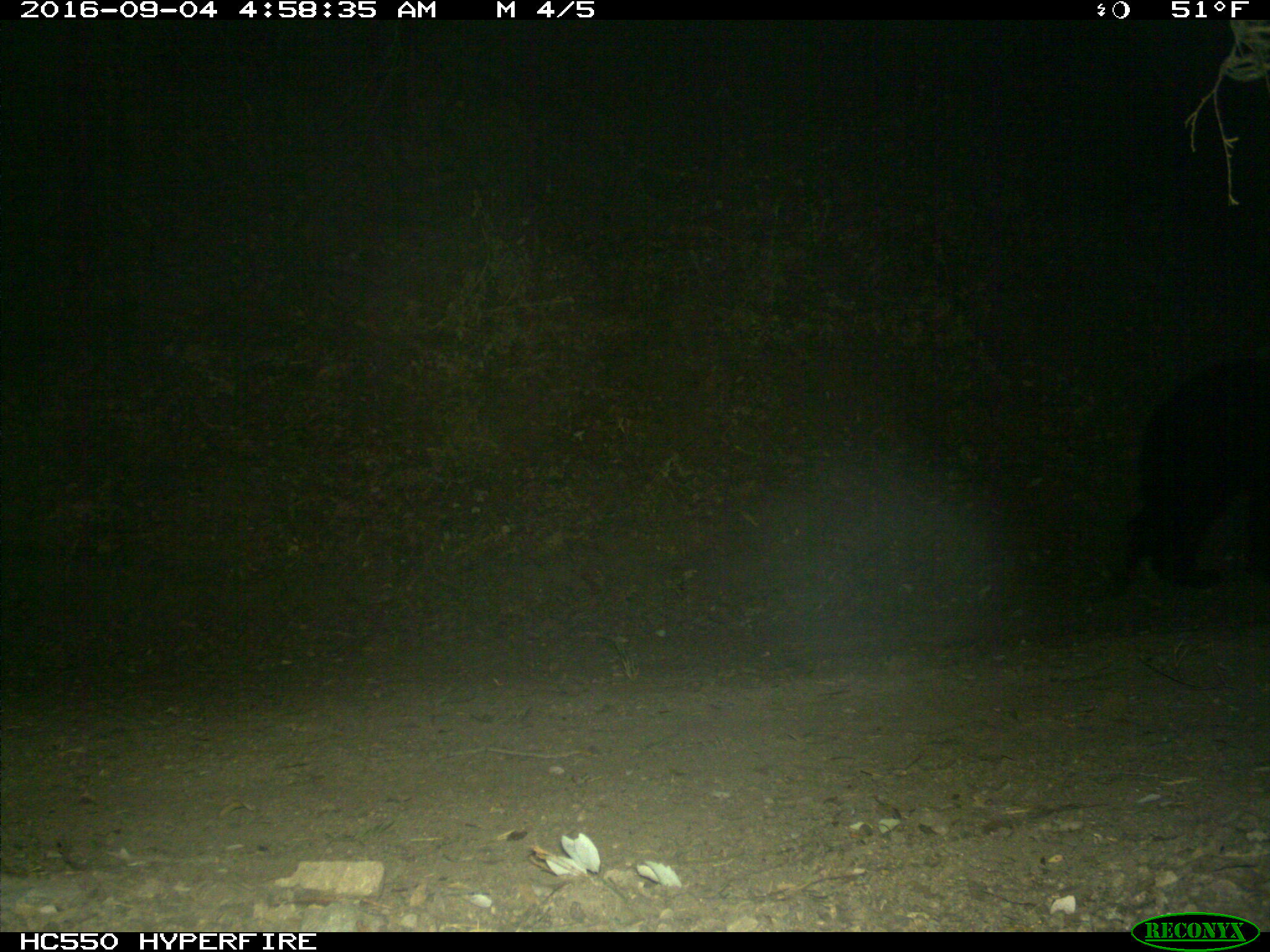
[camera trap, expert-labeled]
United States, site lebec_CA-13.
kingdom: Animalia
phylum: Chordata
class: Mammalia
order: Carnivora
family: Ursidae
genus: Ursus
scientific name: Ursus americanus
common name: american black bear